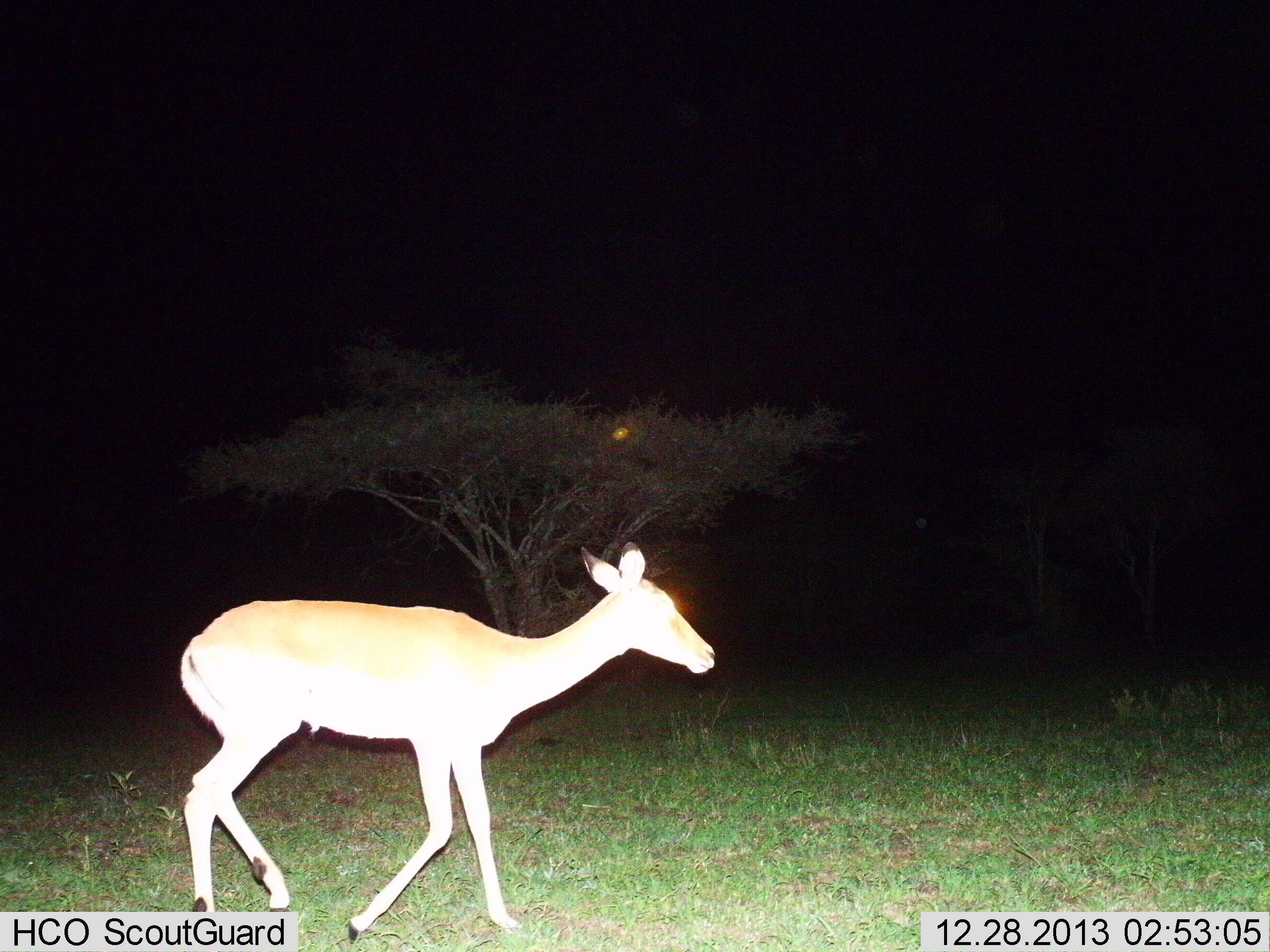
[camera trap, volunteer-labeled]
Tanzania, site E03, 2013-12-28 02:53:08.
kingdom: Animalia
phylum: Chordata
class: Mammalia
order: Artiodactyla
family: Bovidae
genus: Aepyceros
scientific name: Aepyceros melampus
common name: impala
Impala (Aepyceros melampus), count 1. Behavior (volunteer vote fractions): standing 10%, resting 0%, moving 90%, interacting 0%. Young present (vote fraction): 0%. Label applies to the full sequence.